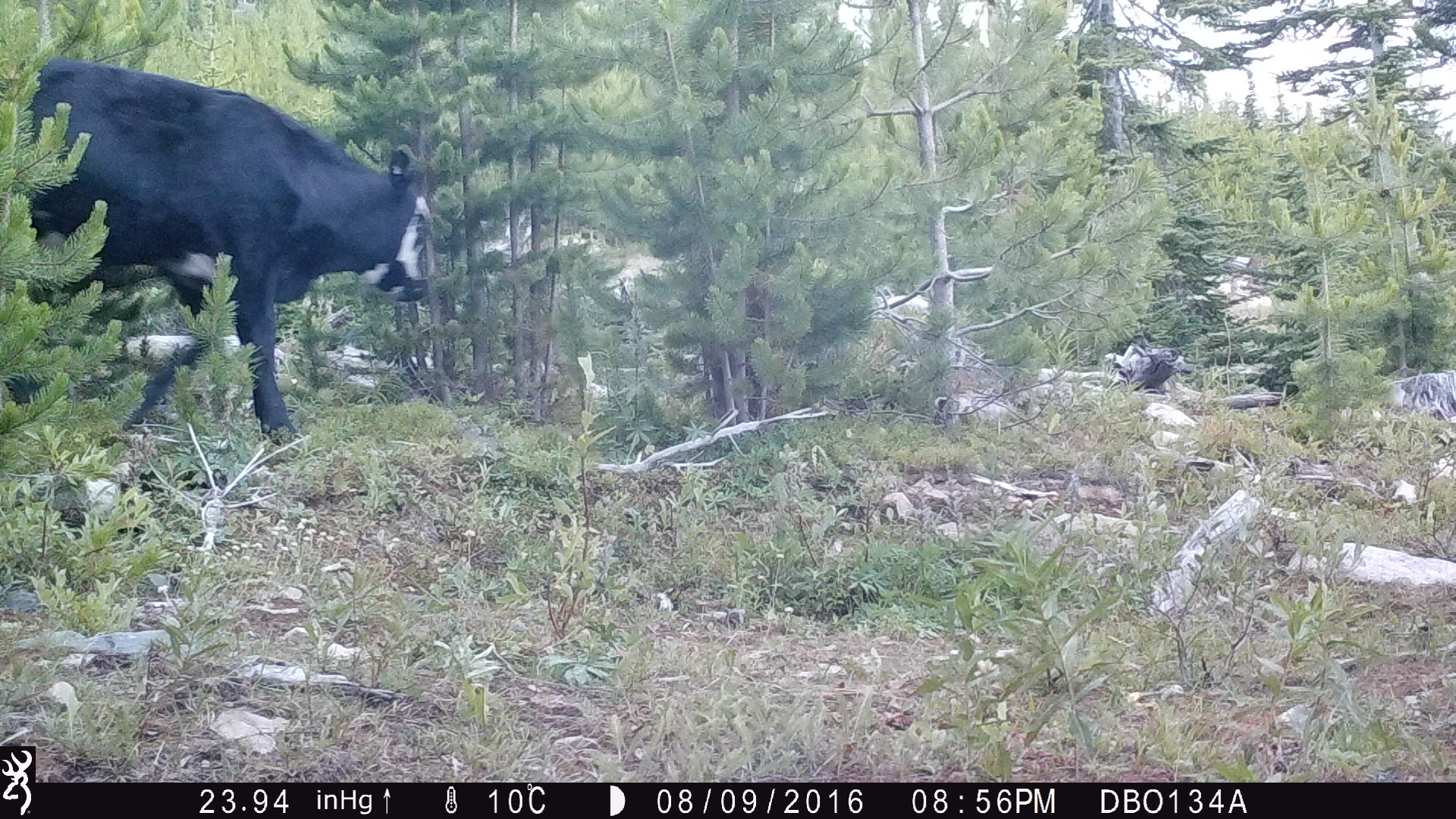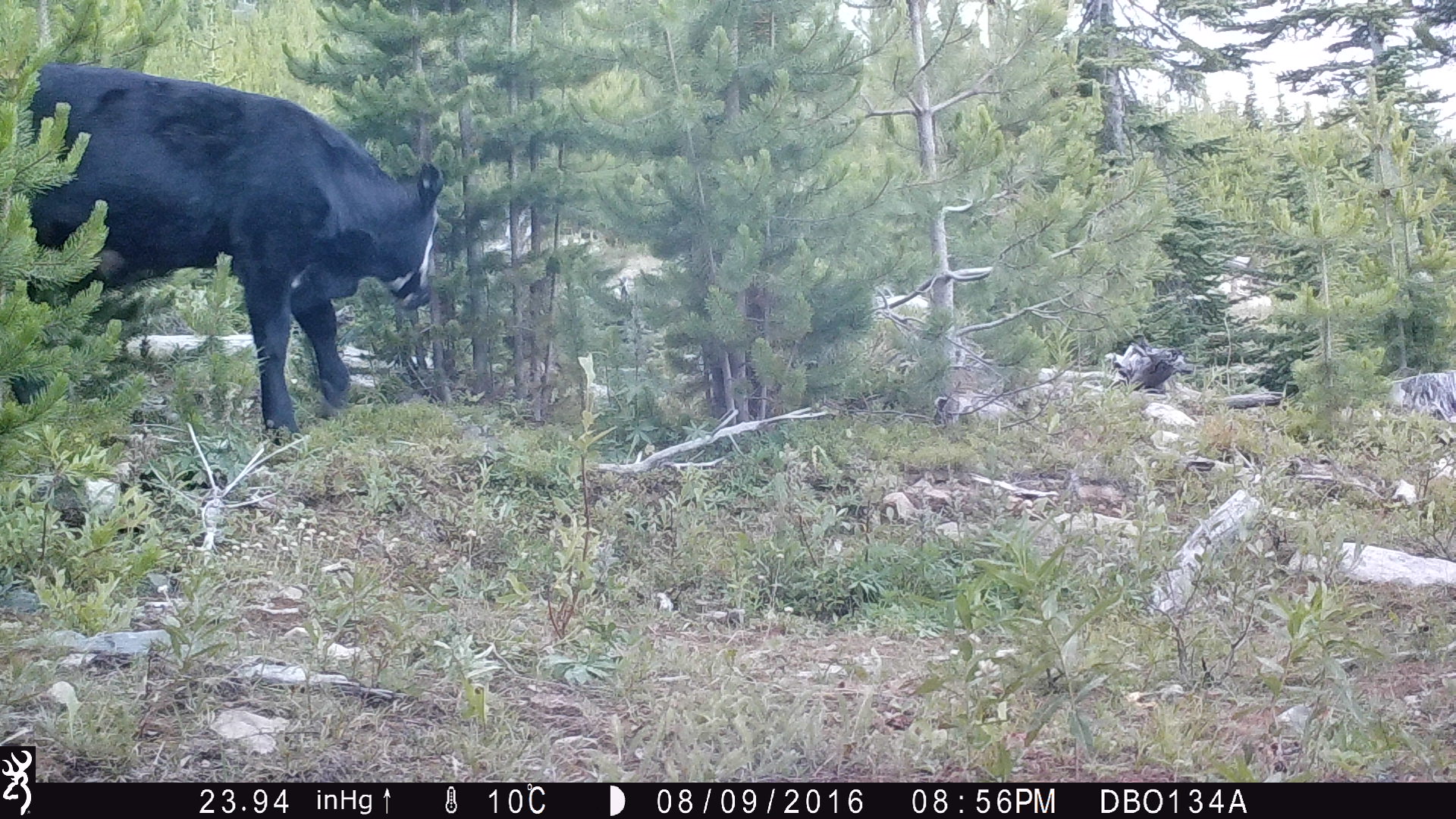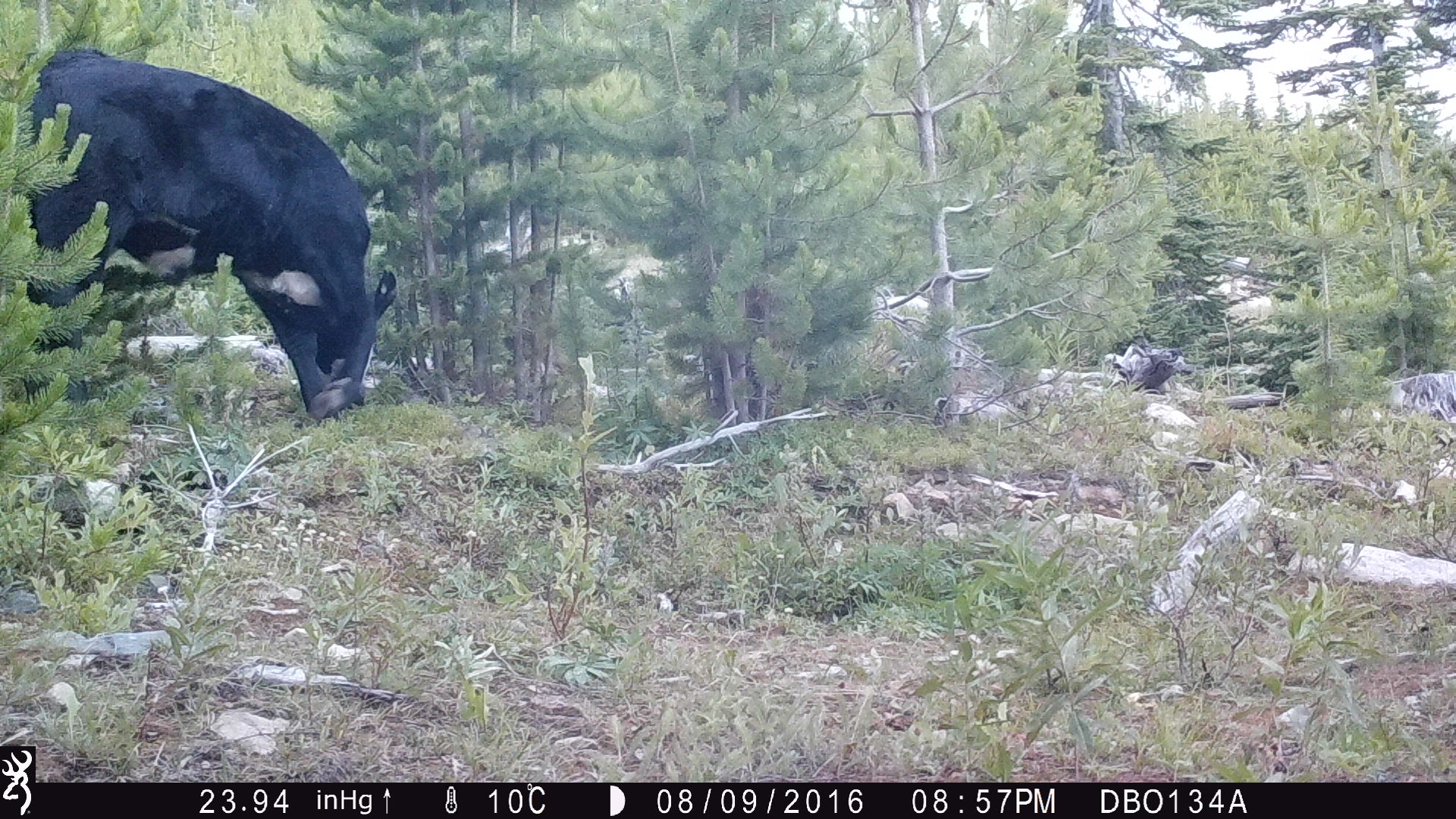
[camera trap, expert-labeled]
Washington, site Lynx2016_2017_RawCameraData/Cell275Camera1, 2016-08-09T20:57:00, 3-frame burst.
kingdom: Animalia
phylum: Chordata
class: Mammalia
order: Artiodactyla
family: Bovidae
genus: Bos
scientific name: Bos taurus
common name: domestic cattle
Domestic cattle (Bos taurus). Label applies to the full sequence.